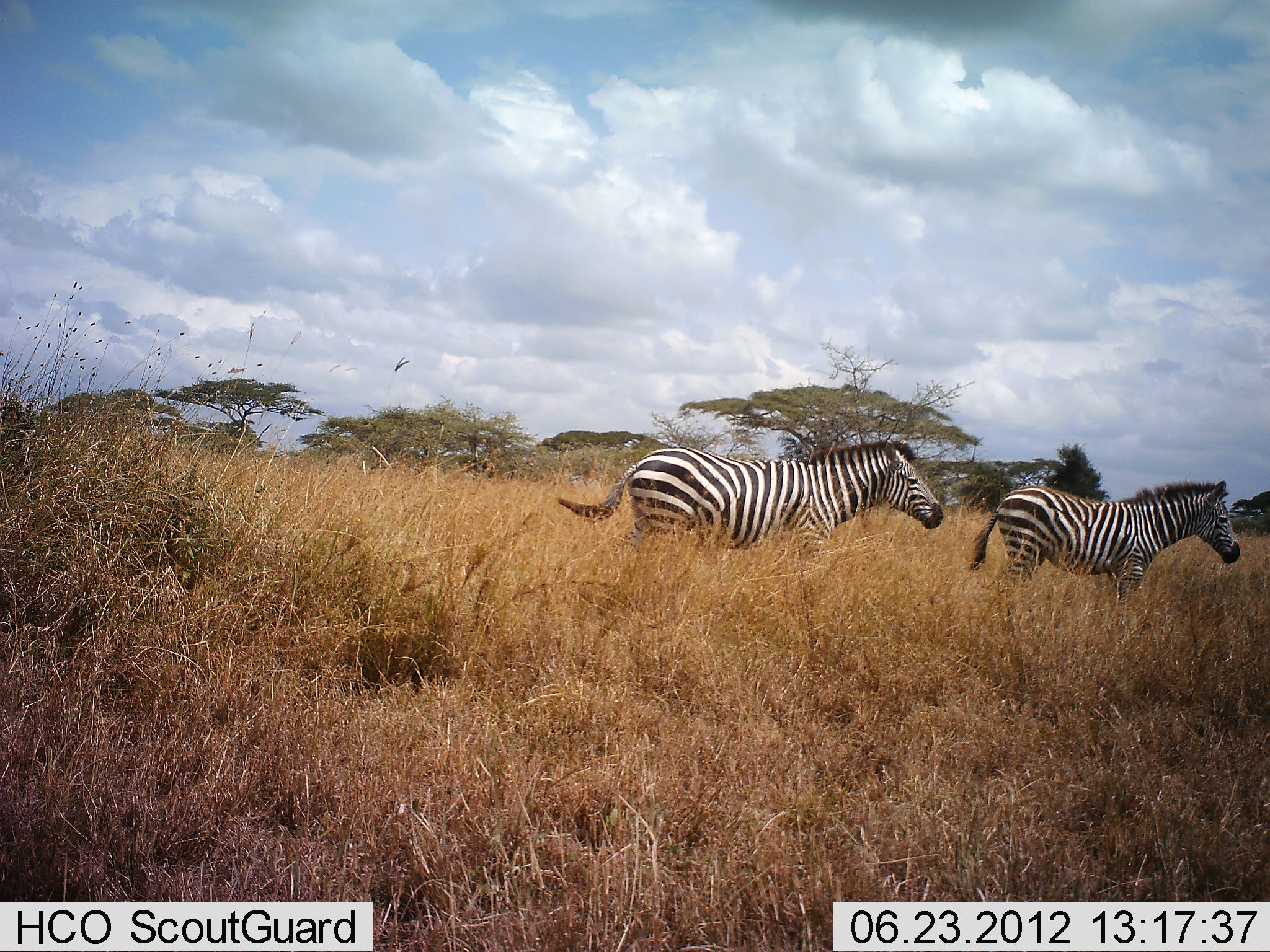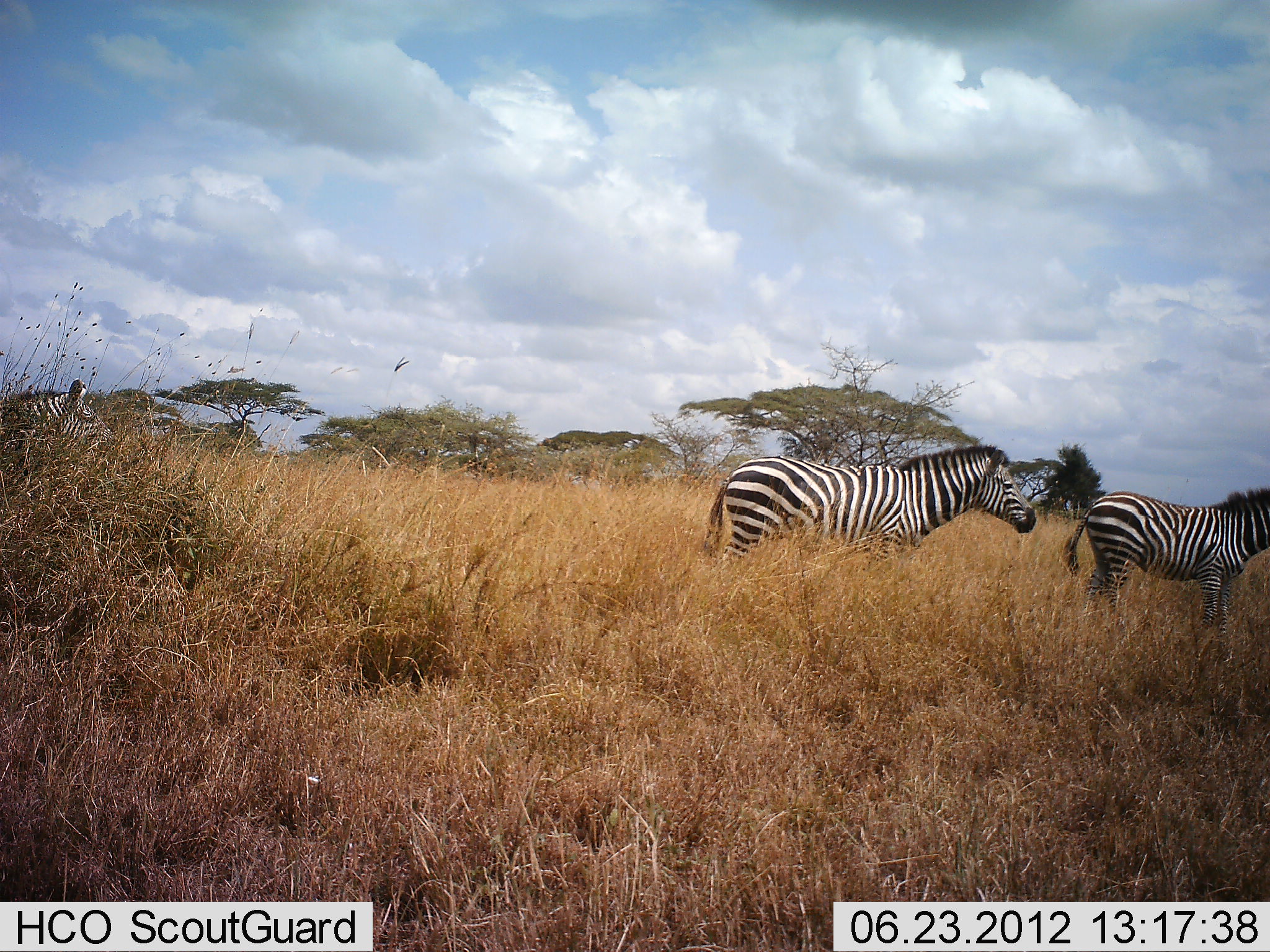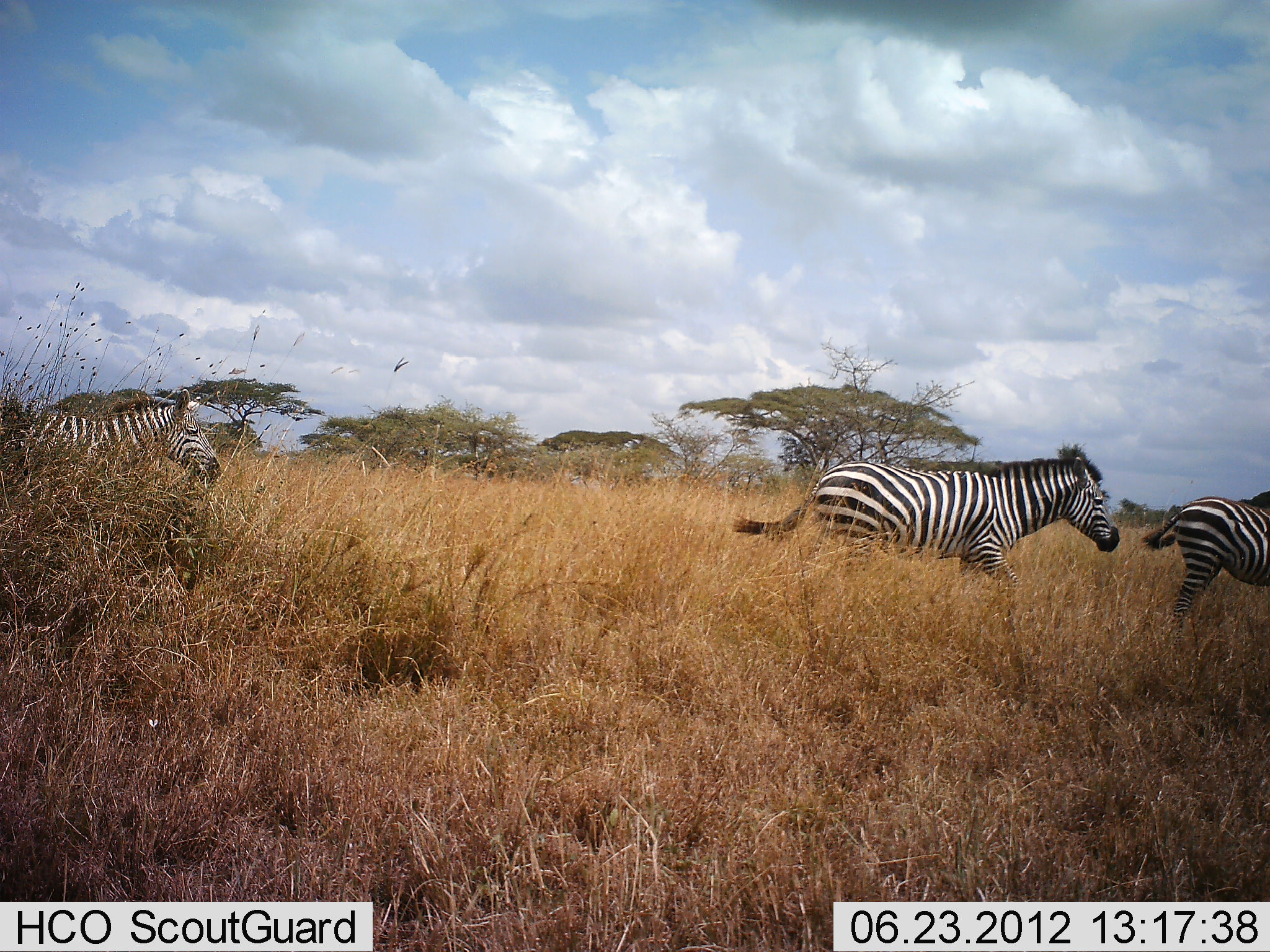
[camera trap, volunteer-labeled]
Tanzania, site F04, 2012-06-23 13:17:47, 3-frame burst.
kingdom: Animalia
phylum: Chordata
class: Mammalia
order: Perissodactyla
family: Equidae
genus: Equus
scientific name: Equus quagga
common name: plains zebra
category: zebra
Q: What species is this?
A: Zebra (plains zebra) (Equus quagga).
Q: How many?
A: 3.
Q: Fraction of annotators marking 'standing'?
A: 0%.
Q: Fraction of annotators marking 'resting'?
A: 0%.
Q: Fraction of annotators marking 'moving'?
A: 100%.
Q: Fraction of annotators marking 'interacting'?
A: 0%.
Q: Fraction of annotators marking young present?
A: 0%.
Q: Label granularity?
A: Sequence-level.